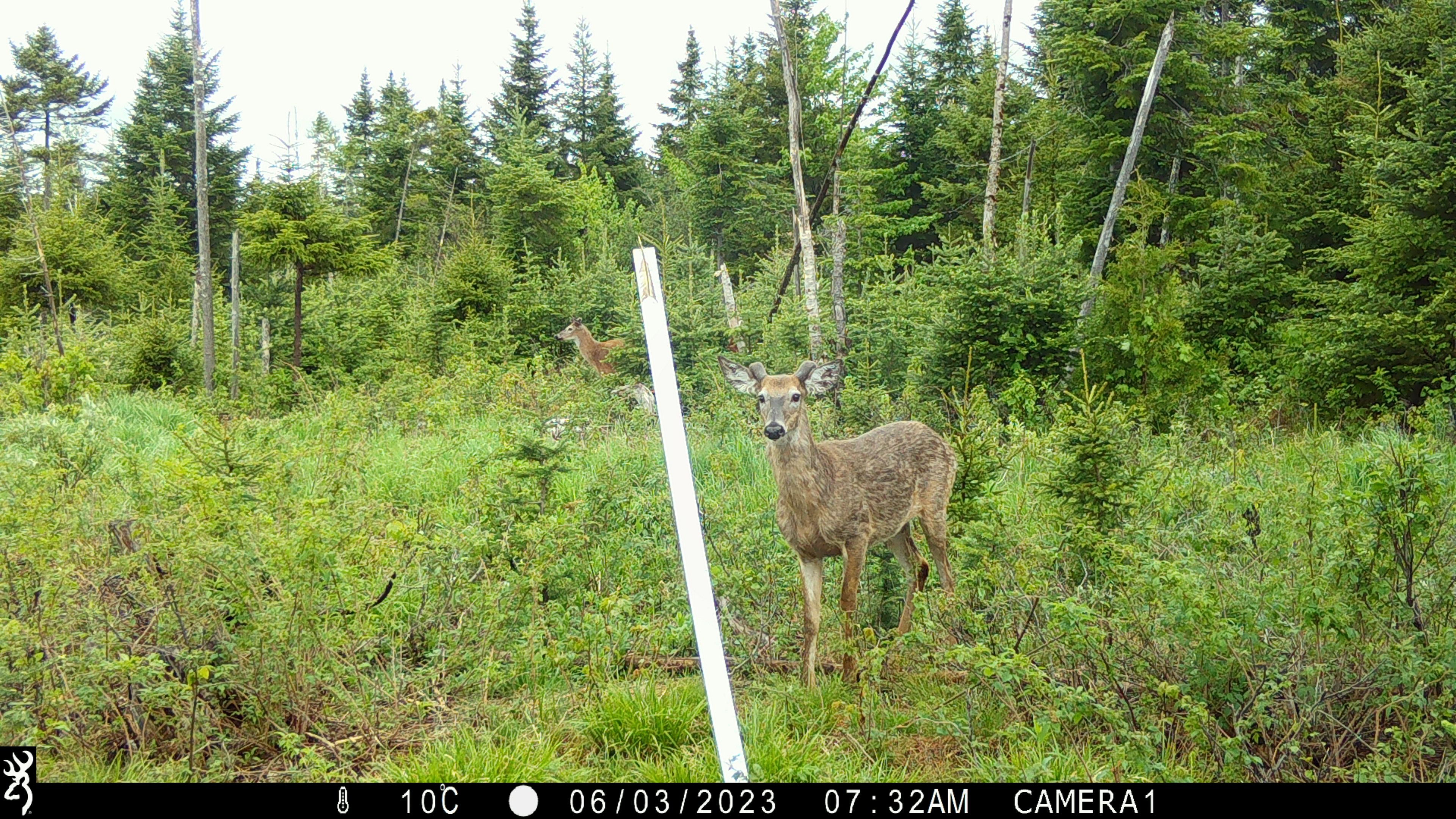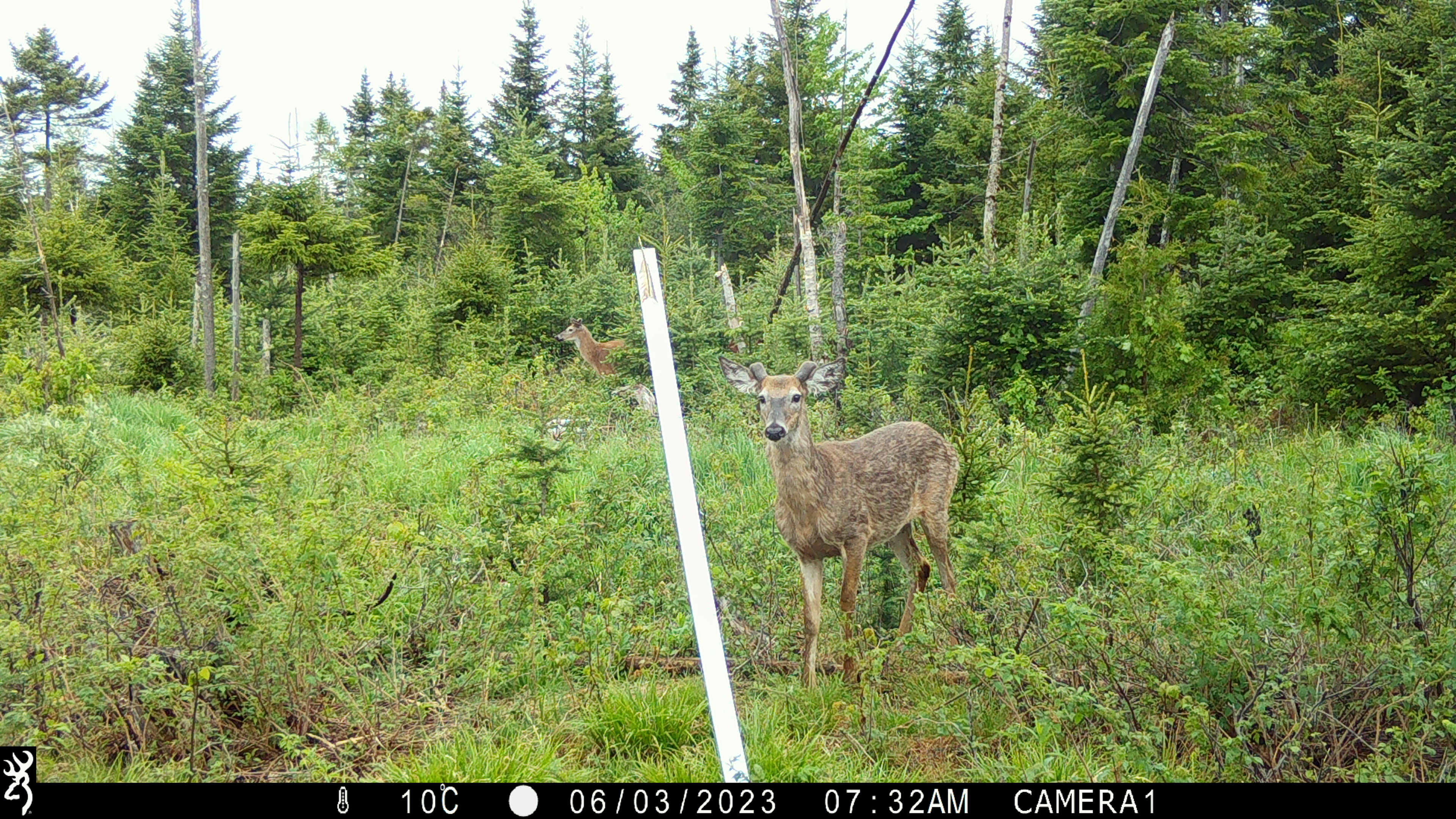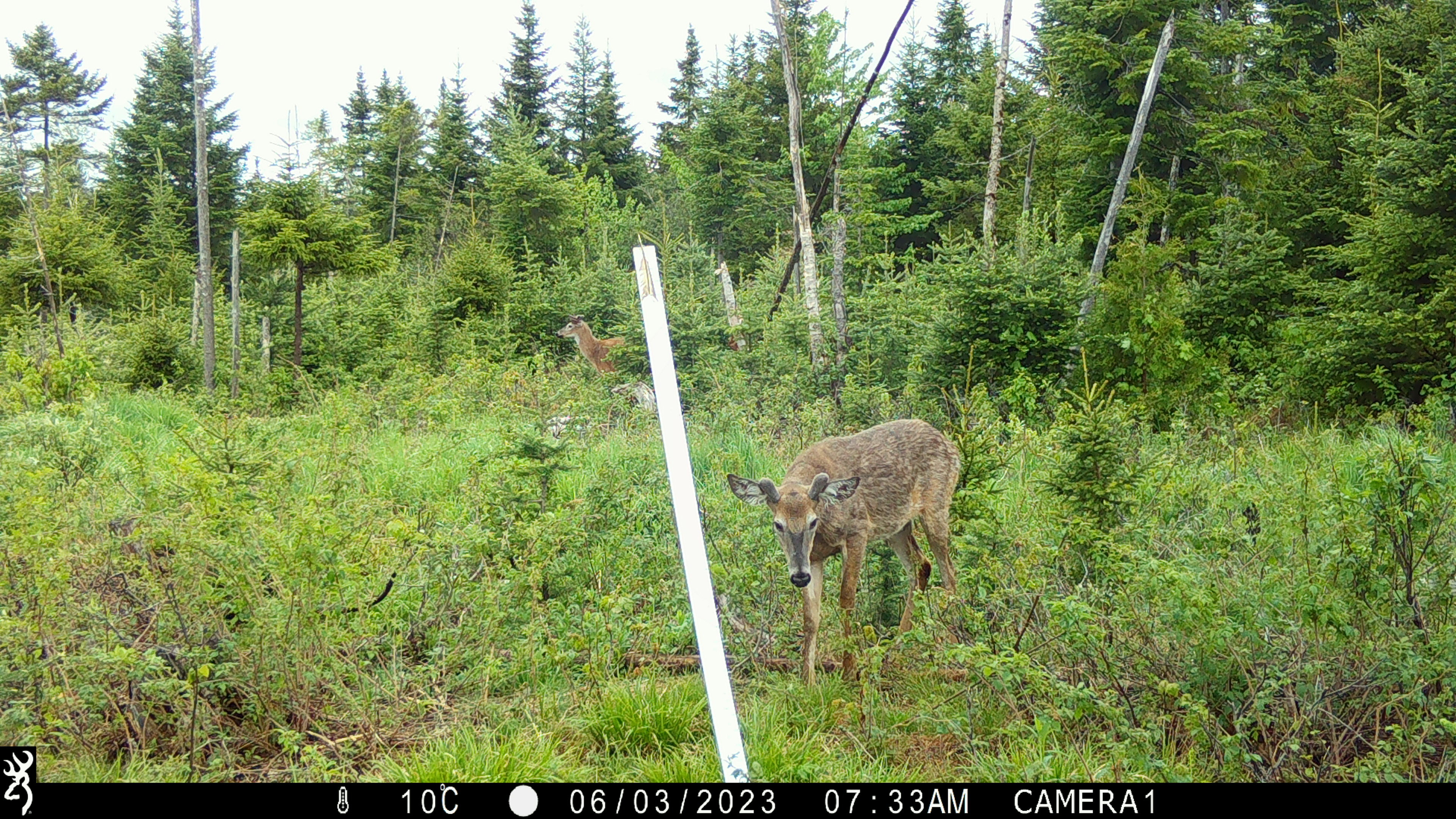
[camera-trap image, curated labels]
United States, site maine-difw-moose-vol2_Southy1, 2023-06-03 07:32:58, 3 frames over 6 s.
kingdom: Animalia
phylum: Chordata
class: Mammalia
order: Artiodactyla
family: Cervidae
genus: Odocoileus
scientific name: Odocoileus virginianus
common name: white-tailed deer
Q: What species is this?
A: White-tailed deer (Odocoileus virginianus).